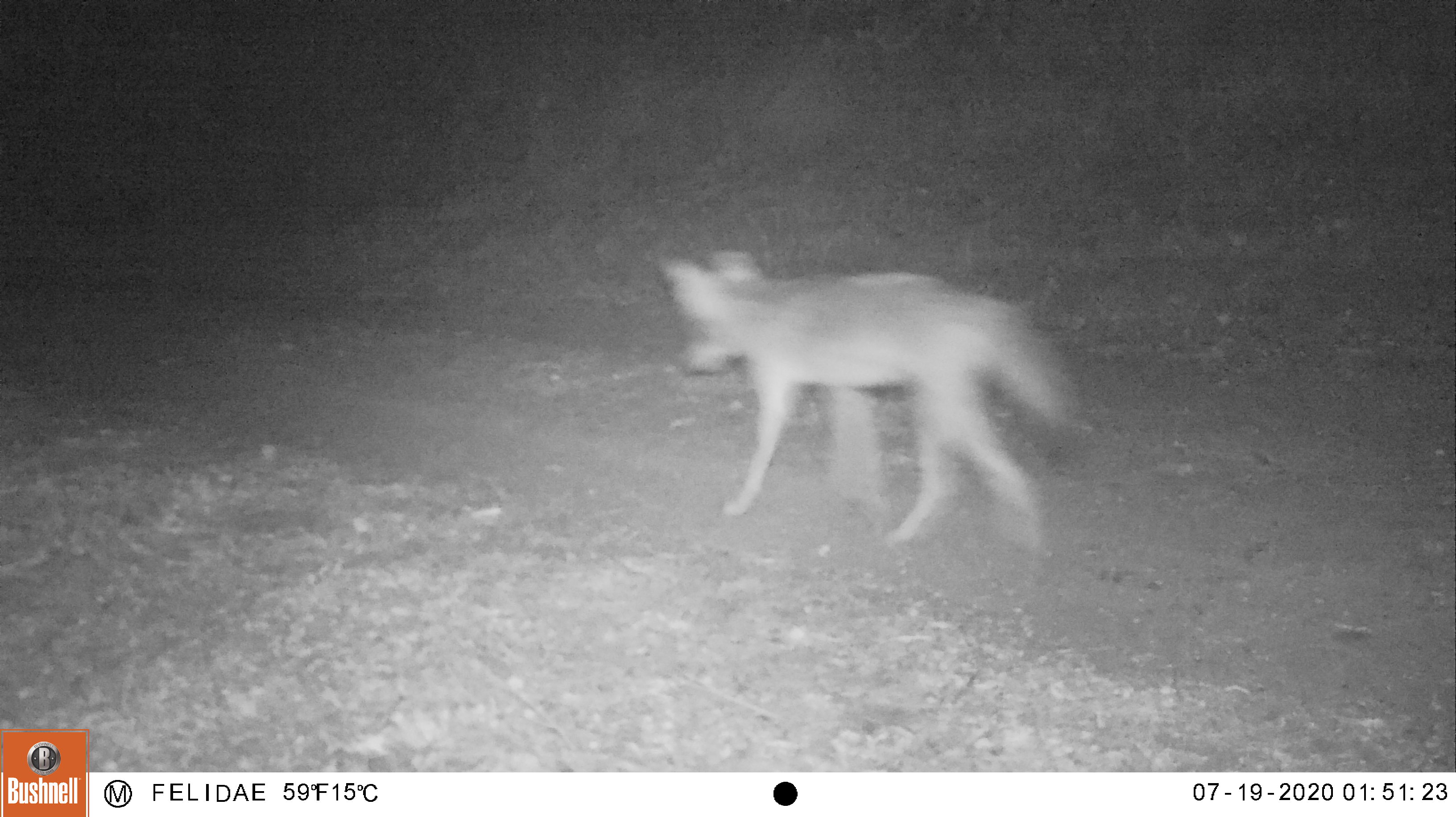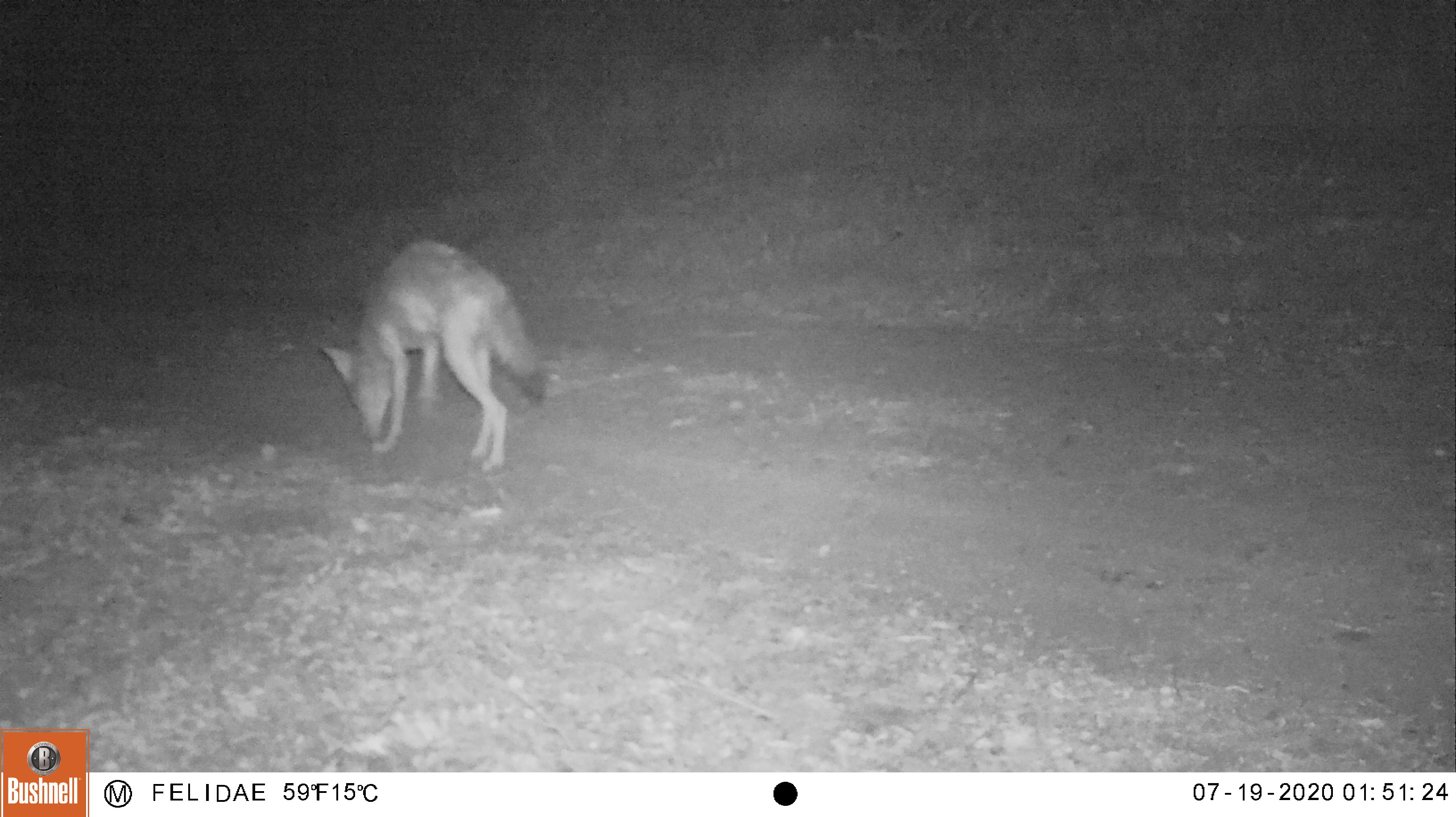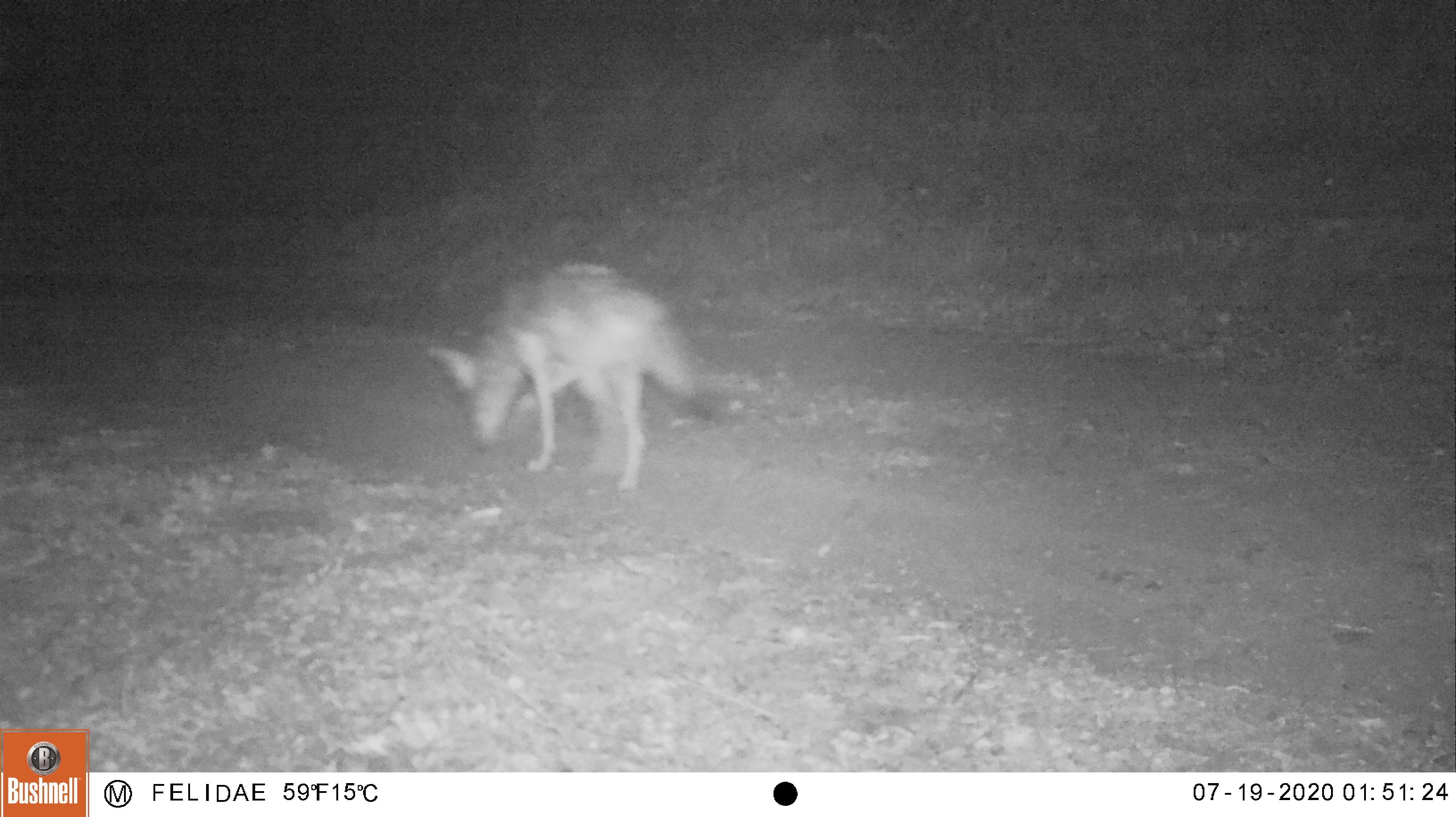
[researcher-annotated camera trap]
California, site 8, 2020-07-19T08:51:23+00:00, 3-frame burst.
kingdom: Animalia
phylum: Chordata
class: Mammalia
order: Carnivora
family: Canidae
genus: Canis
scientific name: Canis latrans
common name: coyote